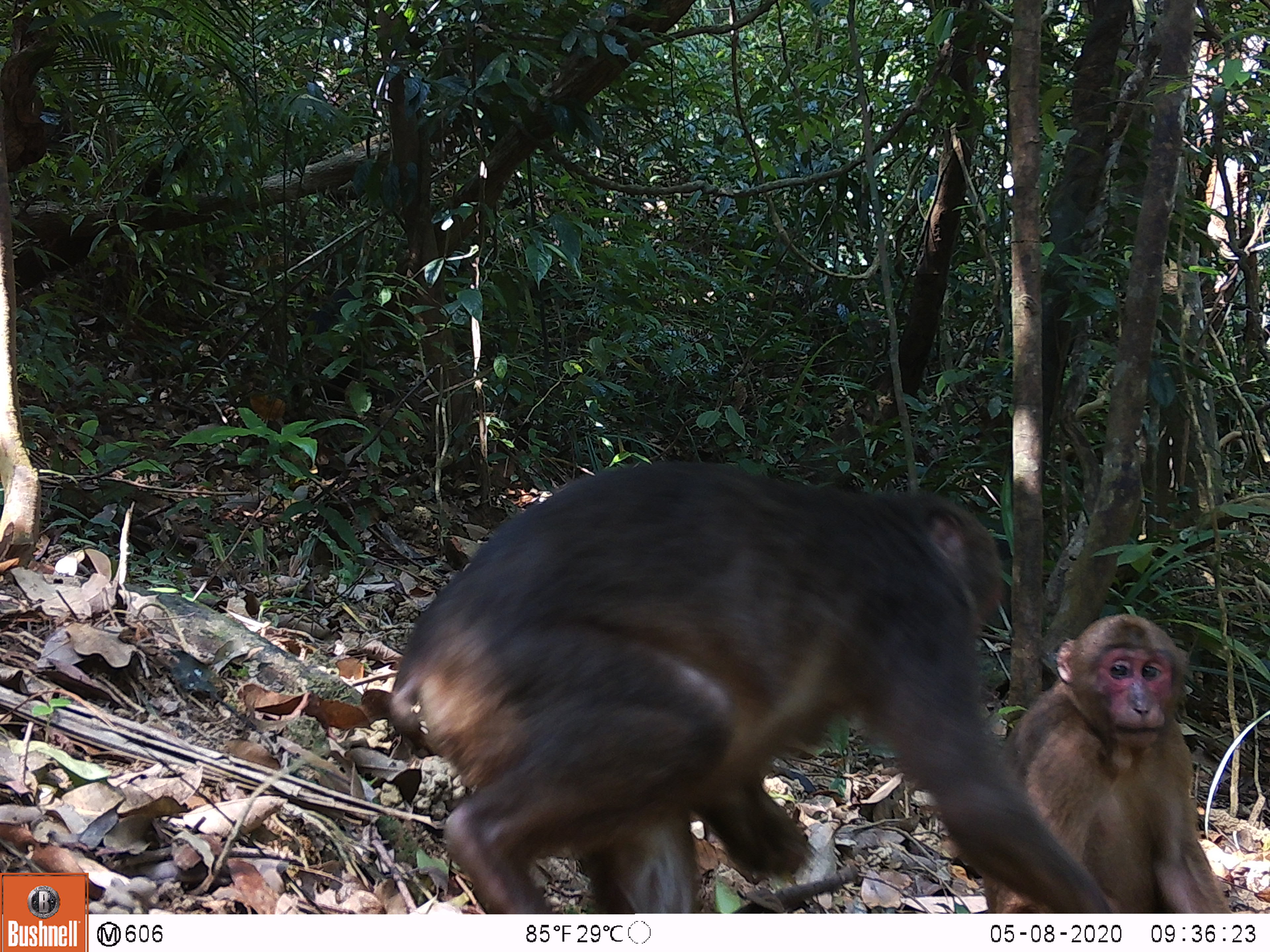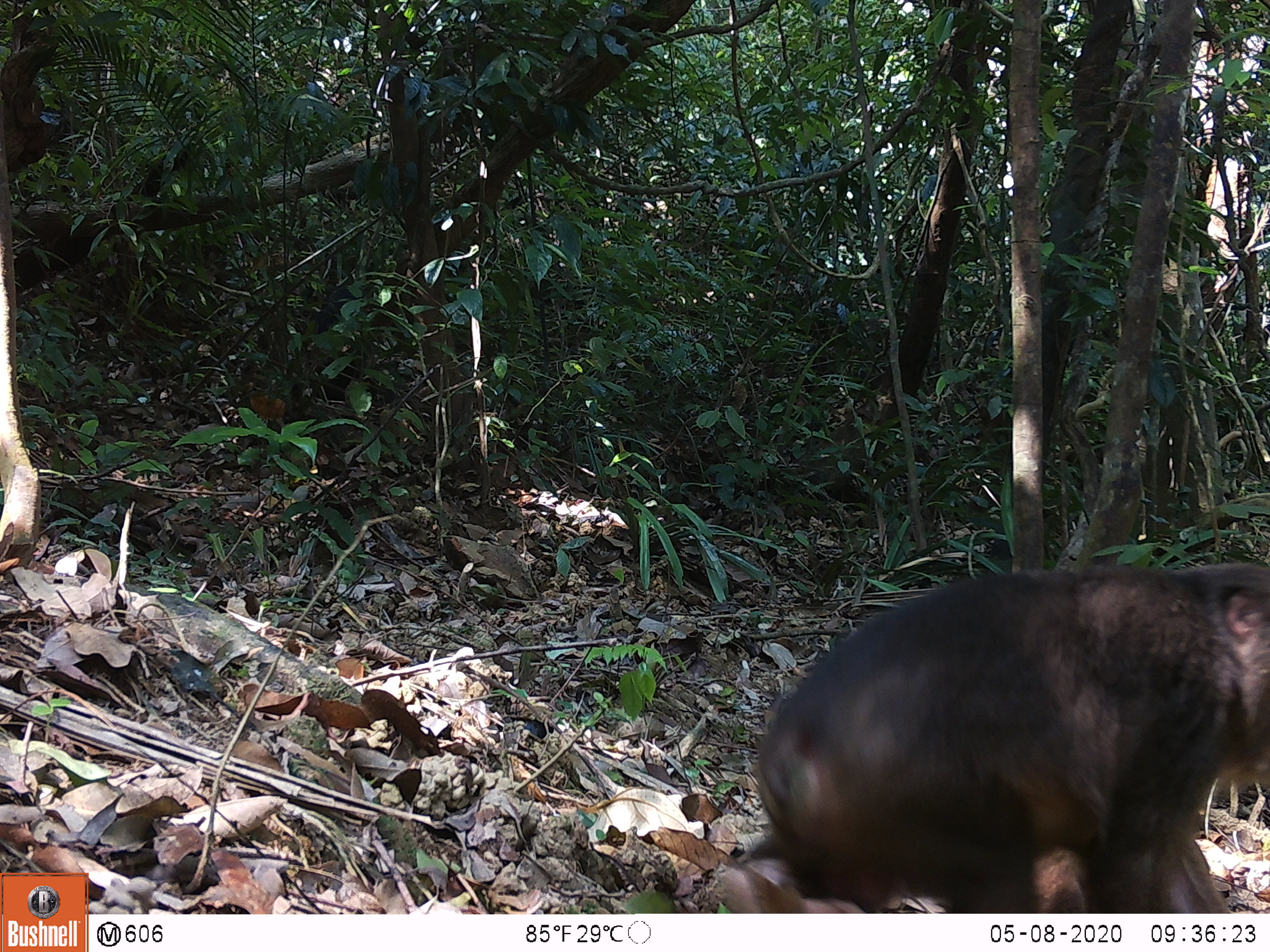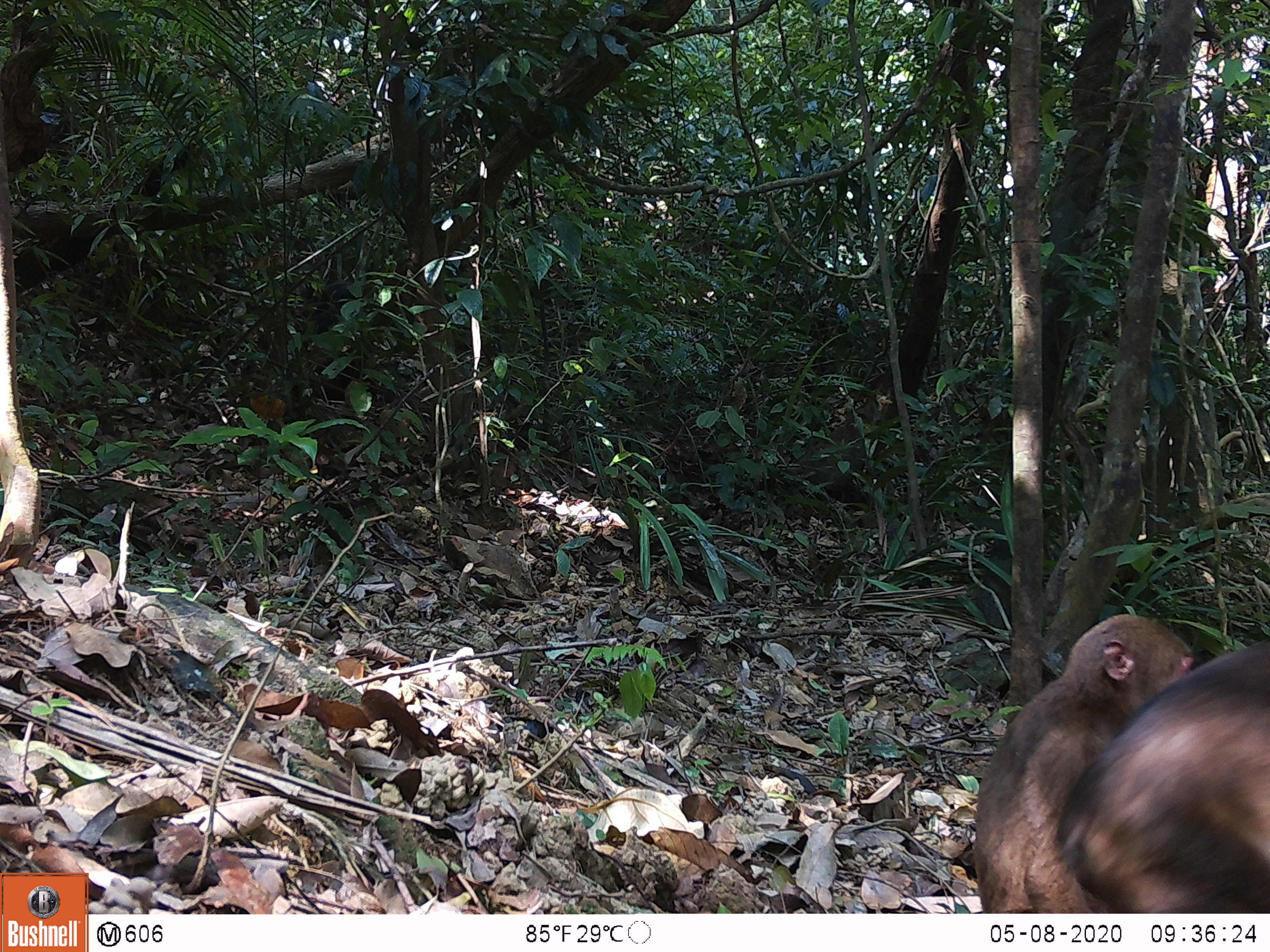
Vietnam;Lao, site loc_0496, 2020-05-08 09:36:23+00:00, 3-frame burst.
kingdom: Animalia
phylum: Chordata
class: Mammalia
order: Primates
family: Cercopithecidae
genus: Macaca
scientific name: Macaca arctoides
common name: stump-tailed macaque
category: stump tailed macaque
Stump tailed macaque (stump-tailed macaque) (Macaca arctoides). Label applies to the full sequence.